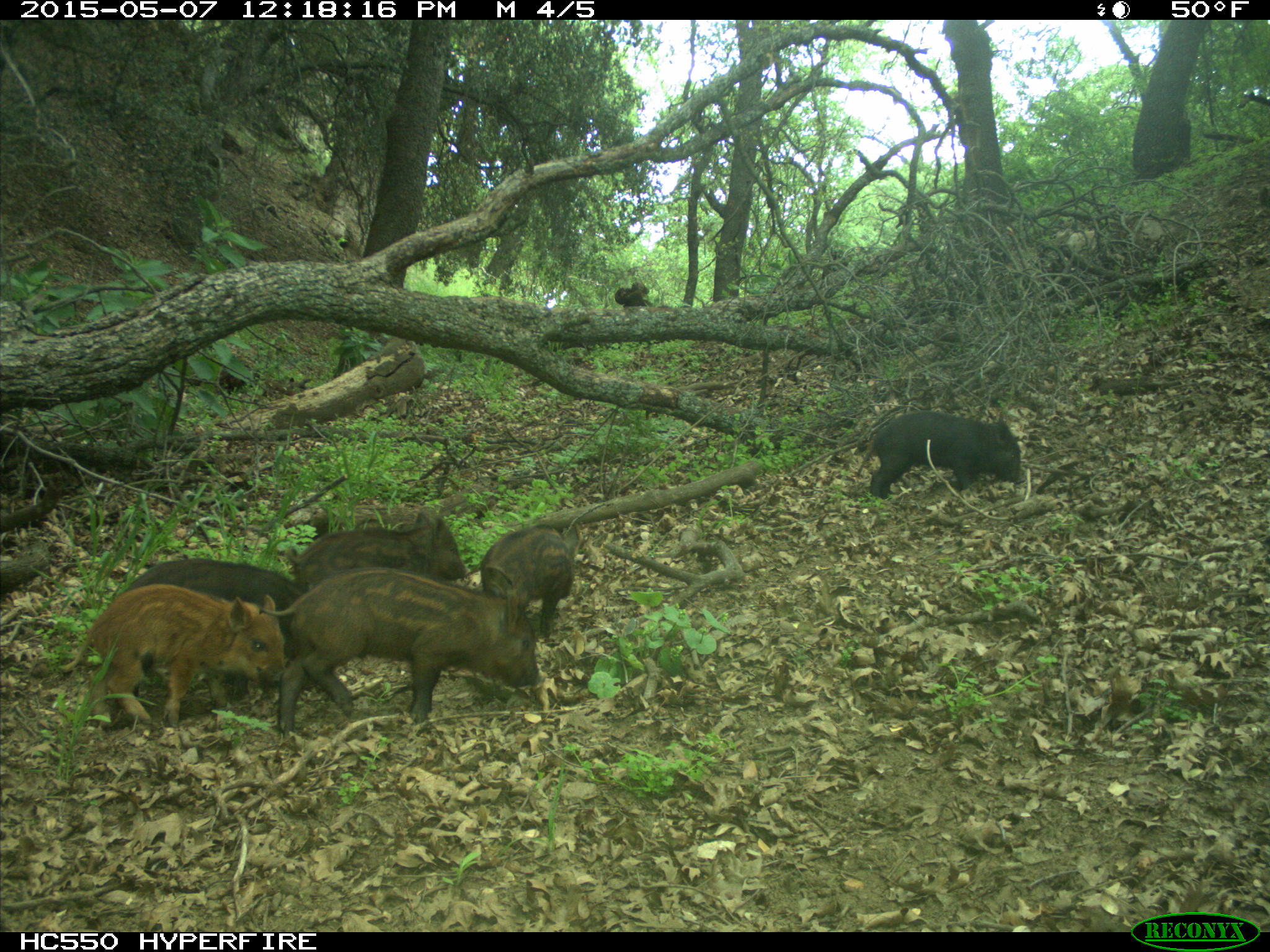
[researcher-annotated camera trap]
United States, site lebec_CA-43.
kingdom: Animalia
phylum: Chordata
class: Mammalia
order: Artiodactyla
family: Suidae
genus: Sus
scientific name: Sus scrofa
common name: wild boar